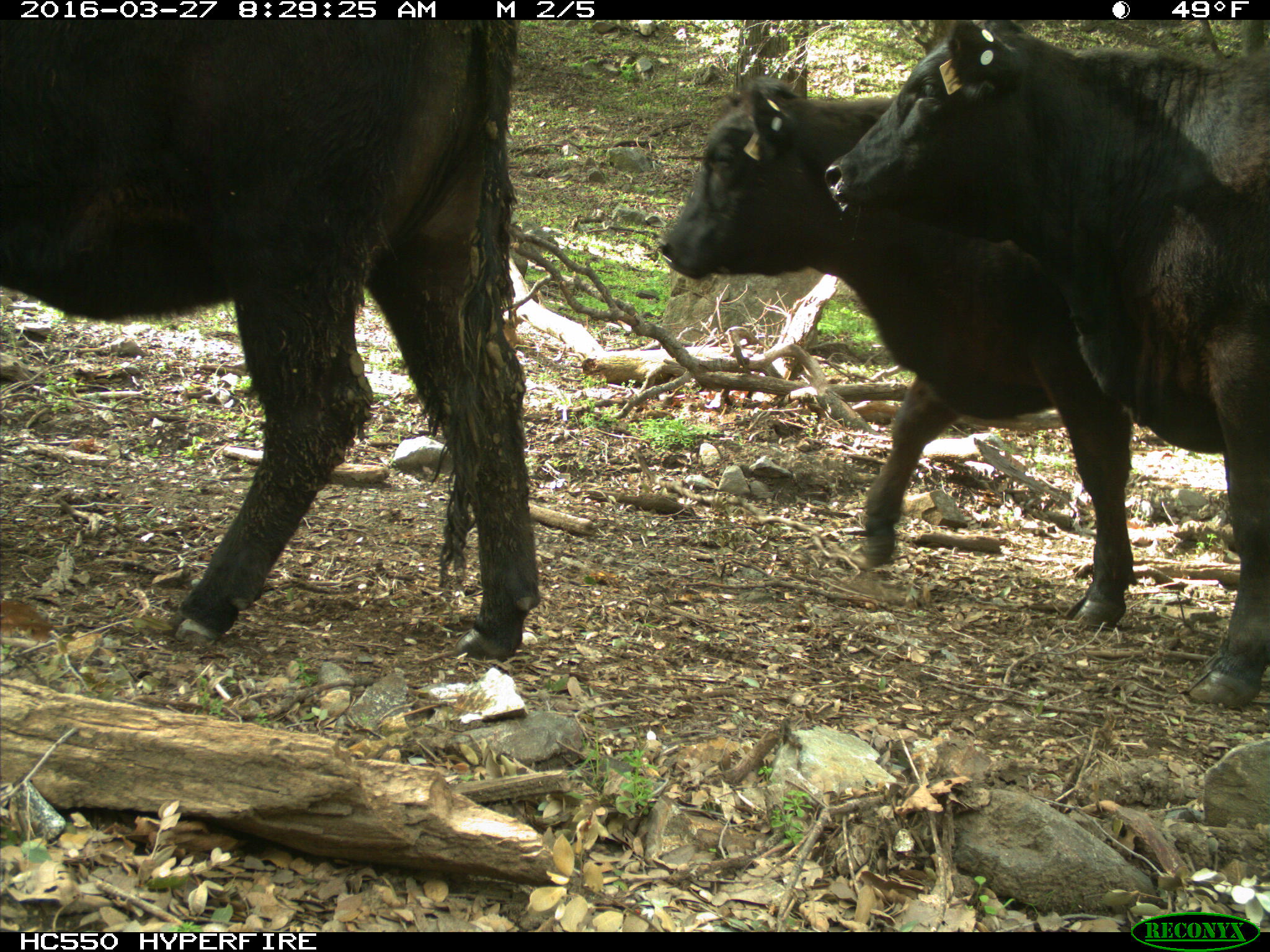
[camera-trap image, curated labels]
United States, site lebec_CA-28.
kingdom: Animalia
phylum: Chordata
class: Mammalia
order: Artiodactyla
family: Bovidae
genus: Bos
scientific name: Bos taurus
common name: domestic cow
Bos taurus (domestic cow).